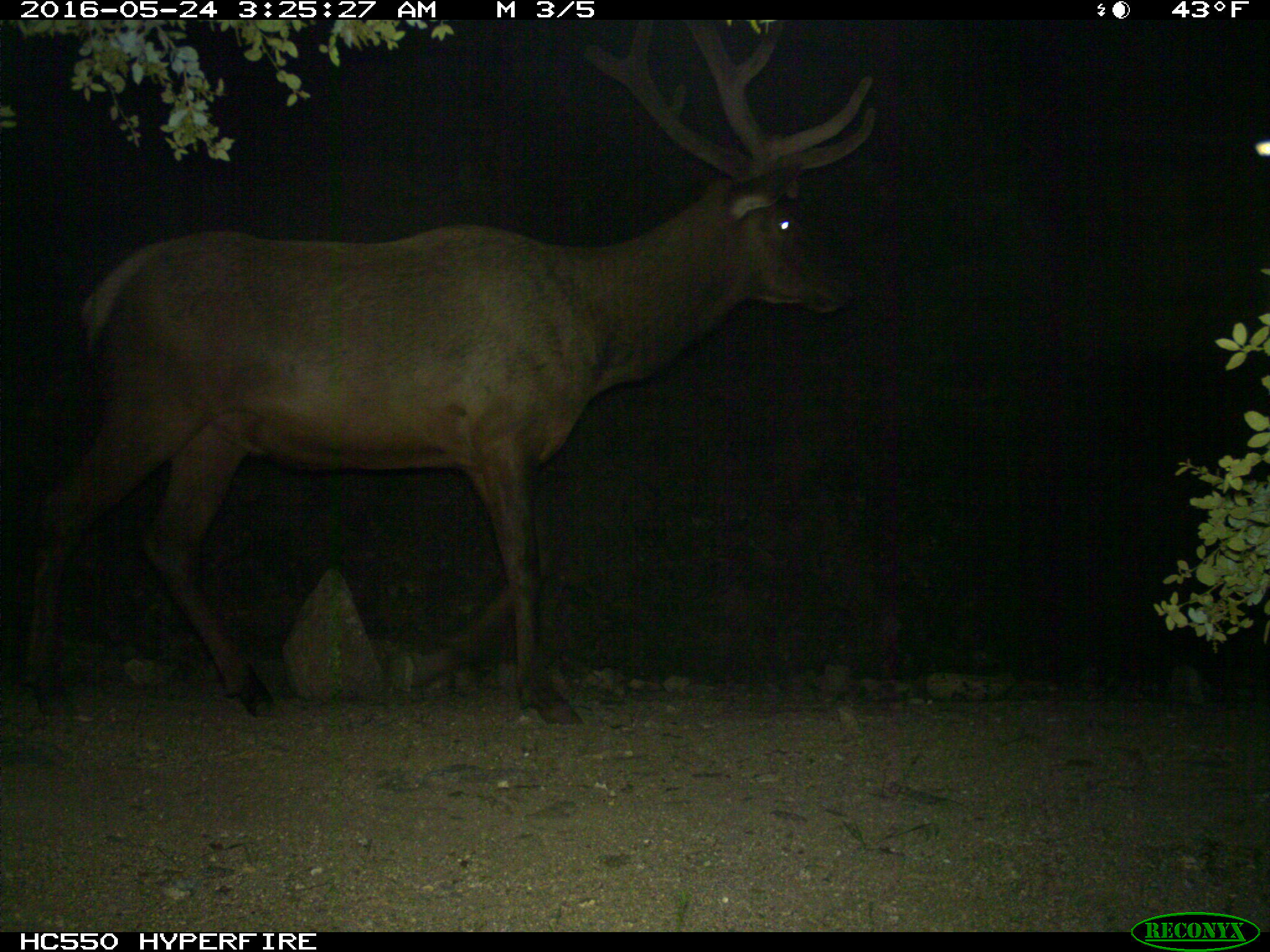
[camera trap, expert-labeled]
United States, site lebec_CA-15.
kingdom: Animalia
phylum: Chordata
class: Mammalia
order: Artiodactyla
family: Cervidae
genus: Cervus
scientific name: Cervus canadensis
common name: elk